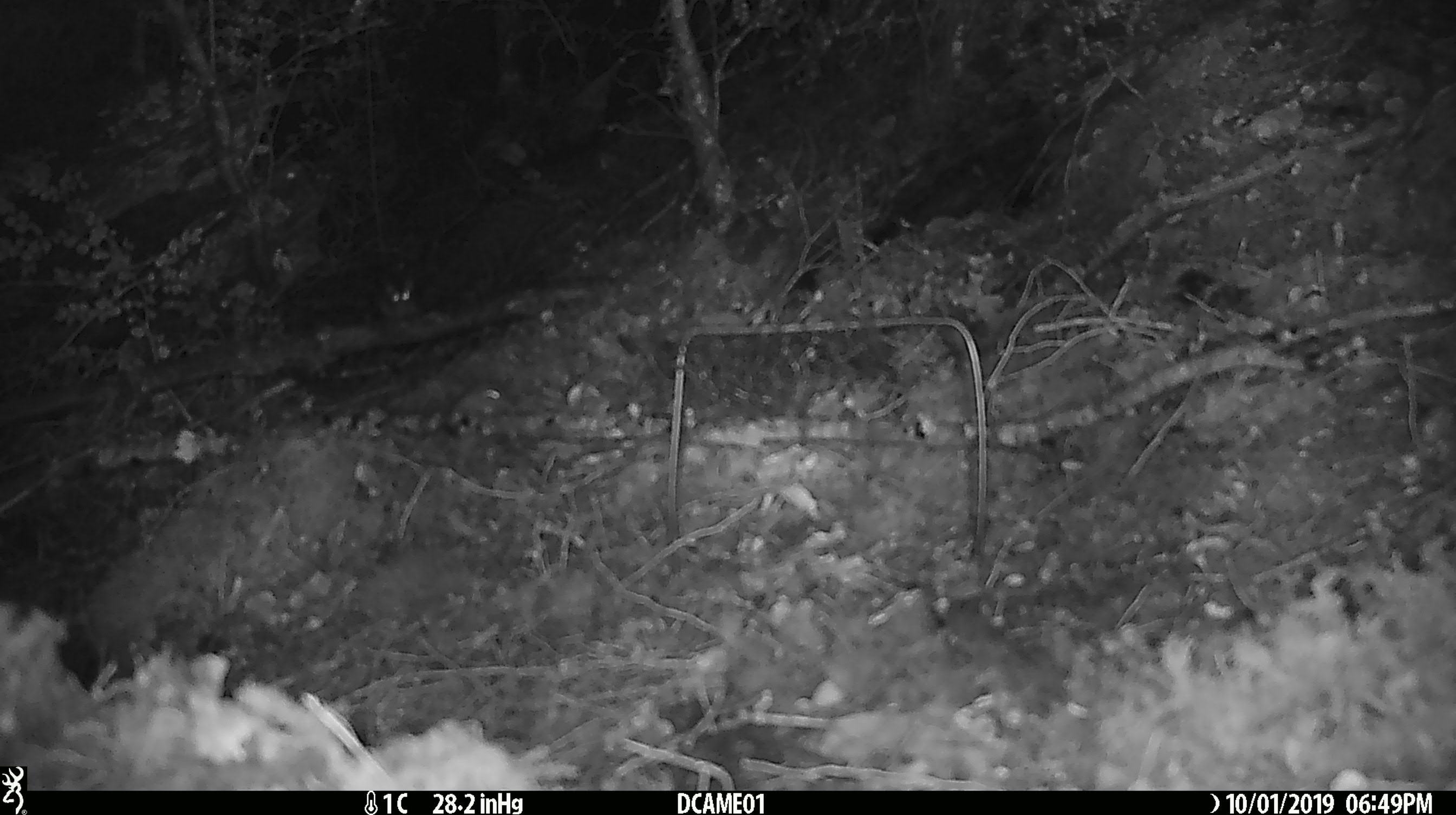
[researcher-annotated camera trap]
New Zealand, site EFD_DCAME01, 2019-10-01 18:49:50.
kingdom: Animalia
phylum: Chordata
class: Mammalia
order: Rodentia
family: Muridae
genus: Mus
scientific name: Mus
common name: mouse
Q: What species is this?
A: Mouse (Mus).